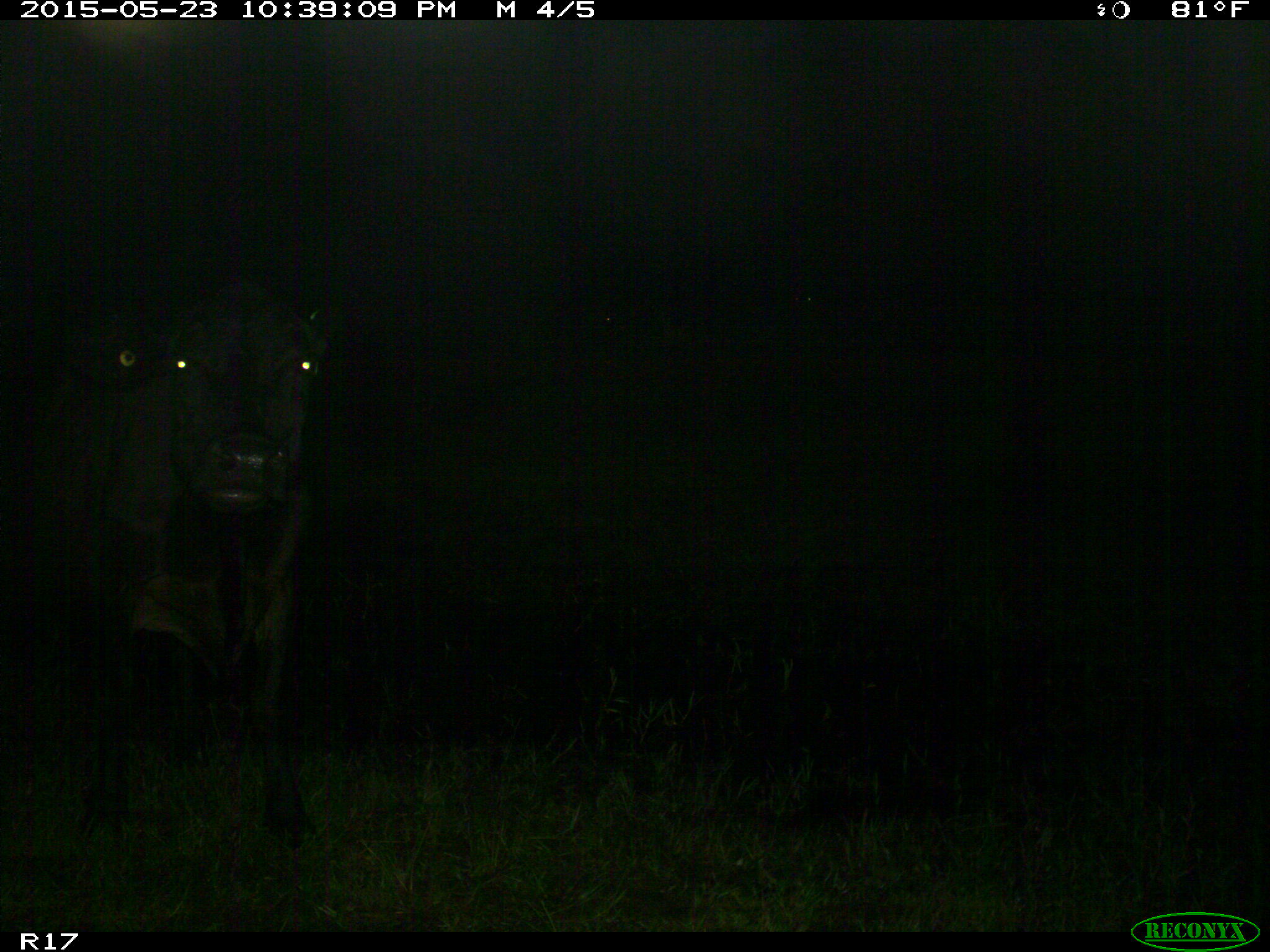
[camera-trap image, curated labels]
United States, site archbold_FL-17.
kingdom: Animalia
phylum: Chordata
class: Mammalia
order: Artiodactyla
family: Bovidae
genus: Bos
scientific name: Bos taurus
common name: domestic cow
Bos taurus (domestic cow).